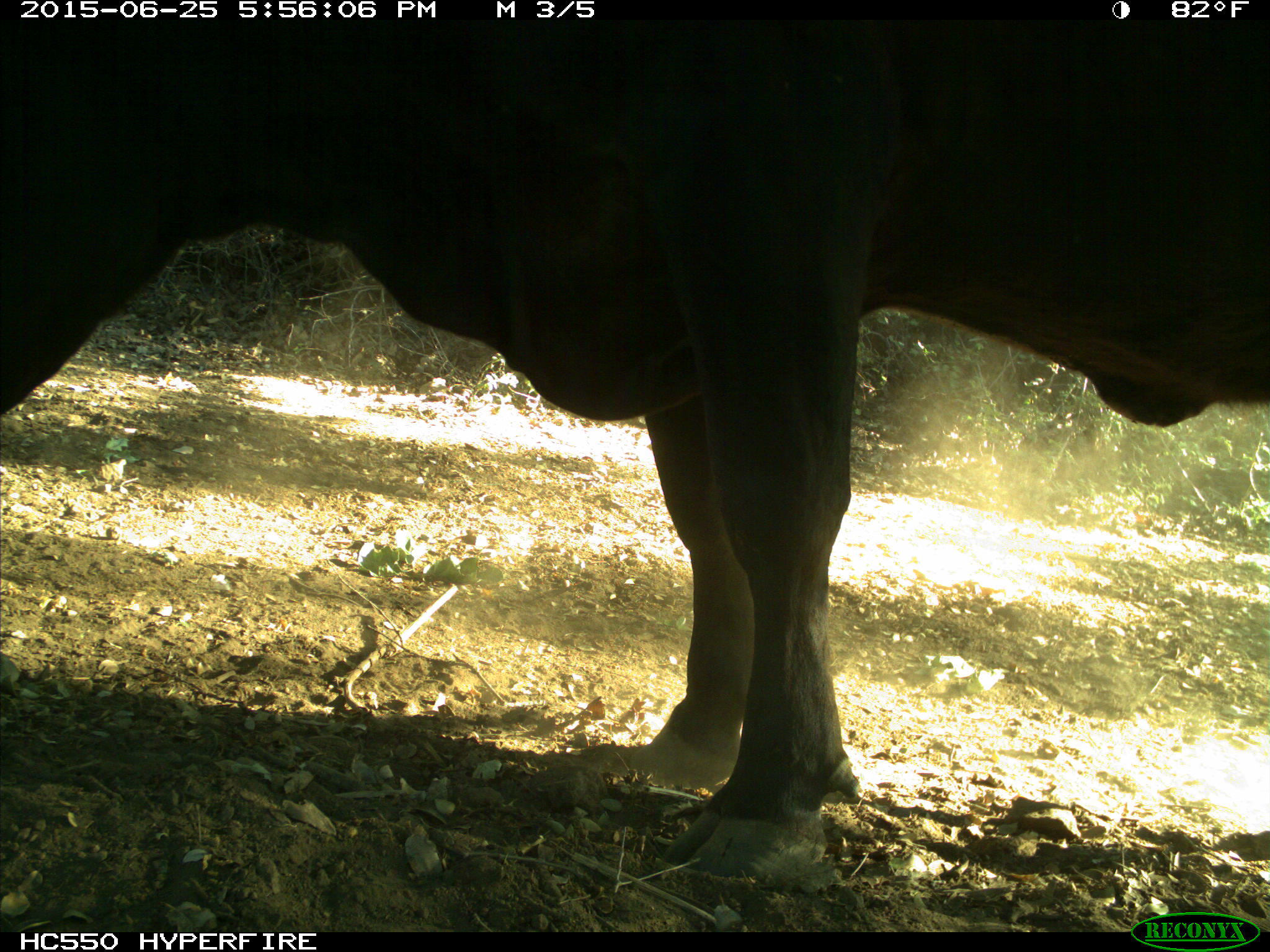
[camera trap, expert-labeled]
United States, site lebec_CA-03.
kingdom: Animalia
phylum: Chordata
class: Mammalia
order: Artiodactyla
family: Bovidae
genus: Bos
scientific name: Bos taurus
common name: domestic cow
Bos taurus (domestic cow).